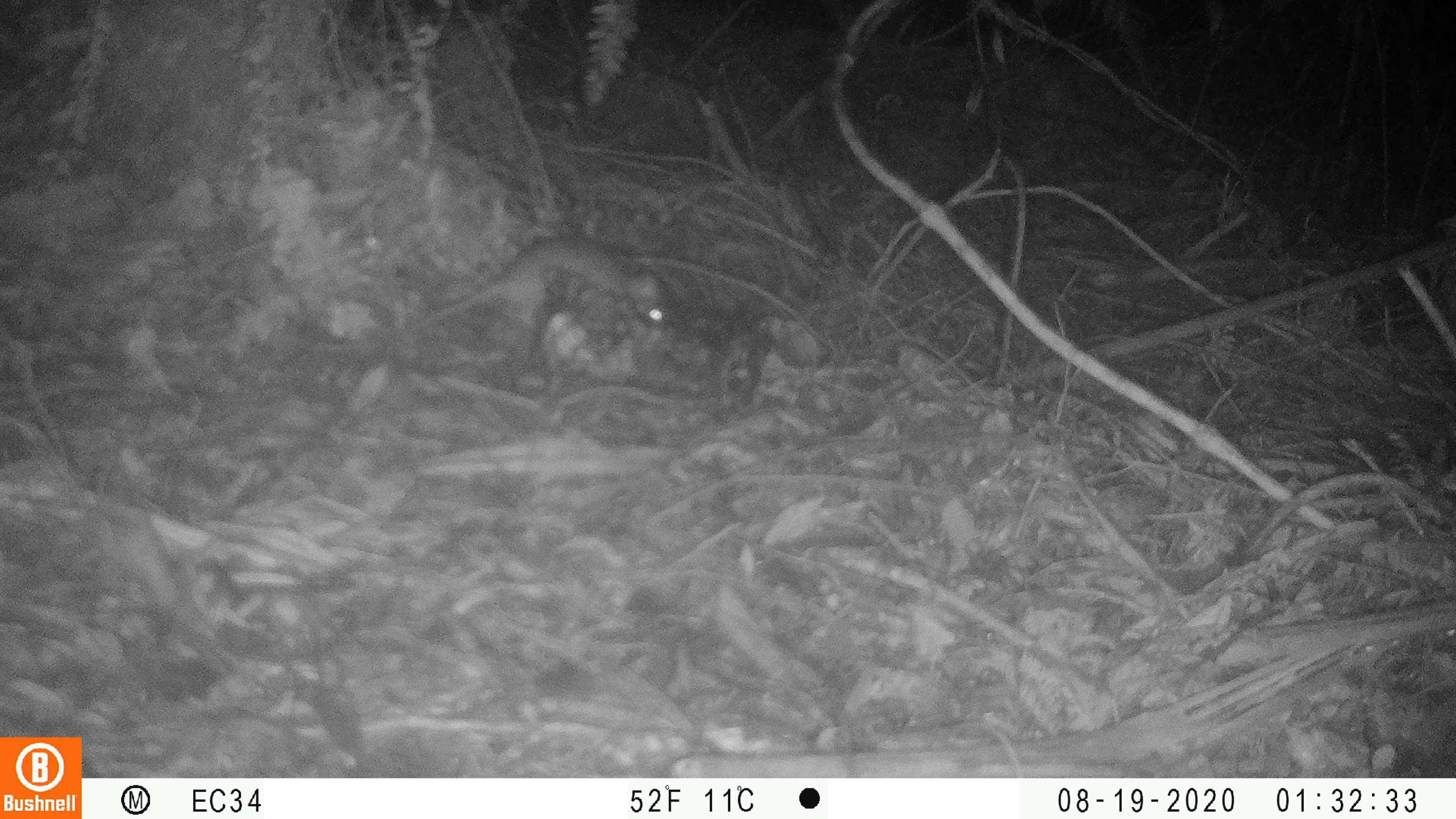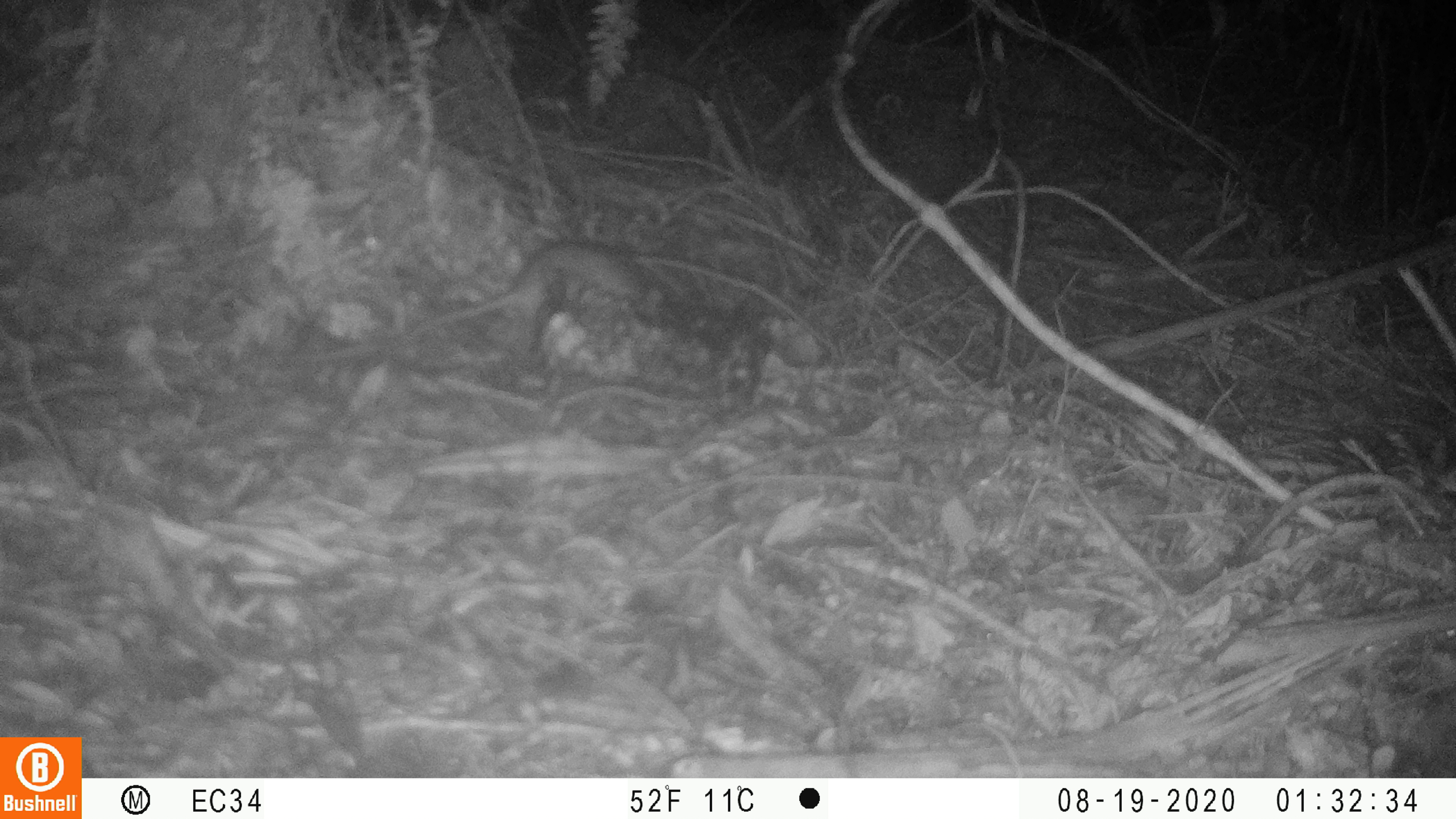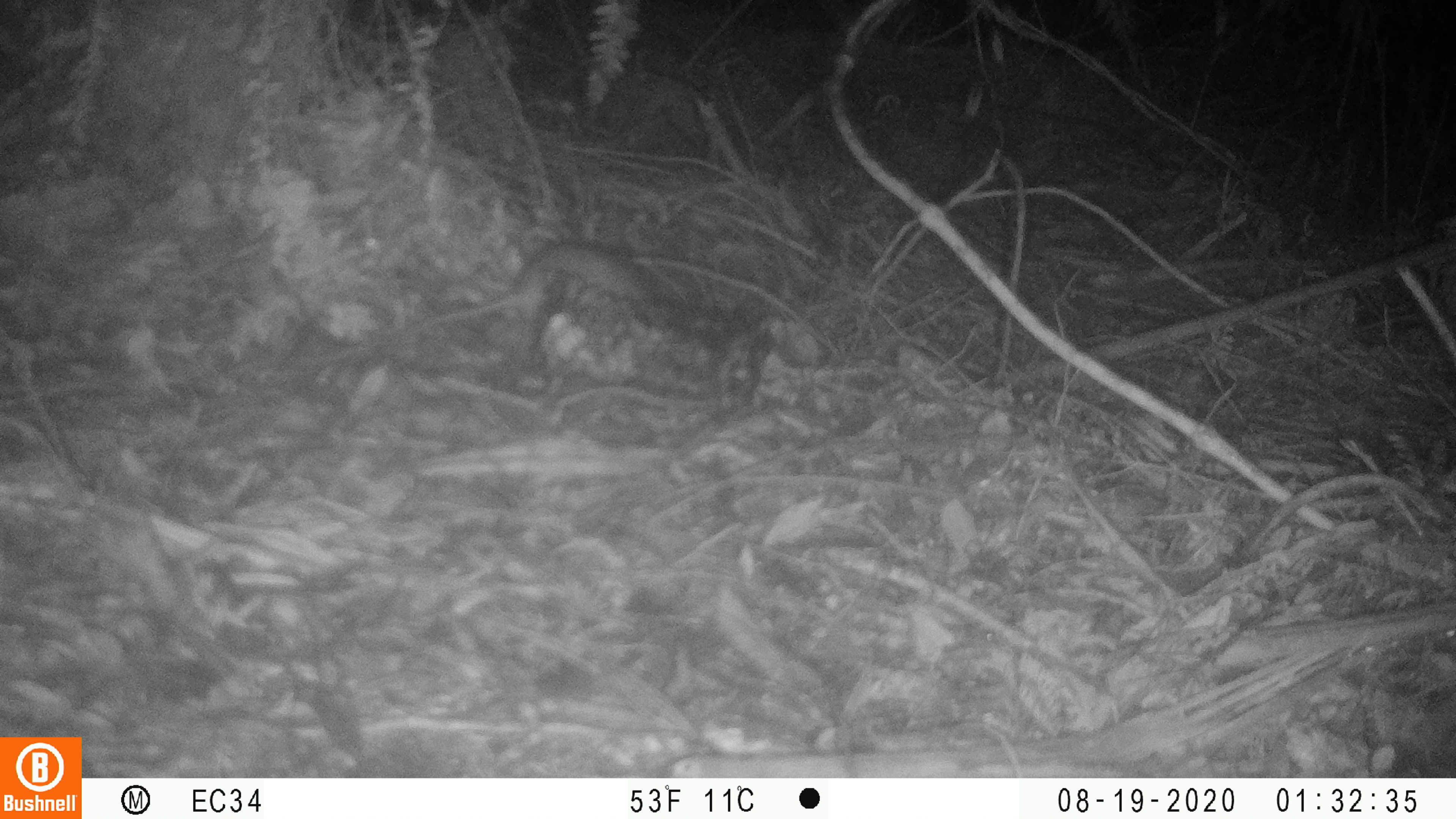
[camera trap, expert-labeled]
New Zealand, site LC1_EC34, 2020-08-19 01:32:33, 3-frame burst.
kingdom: Animalia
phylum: Chordata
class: Mammalia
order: Rodentia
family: Muridae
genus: Rattus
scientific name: Rattus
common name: rat